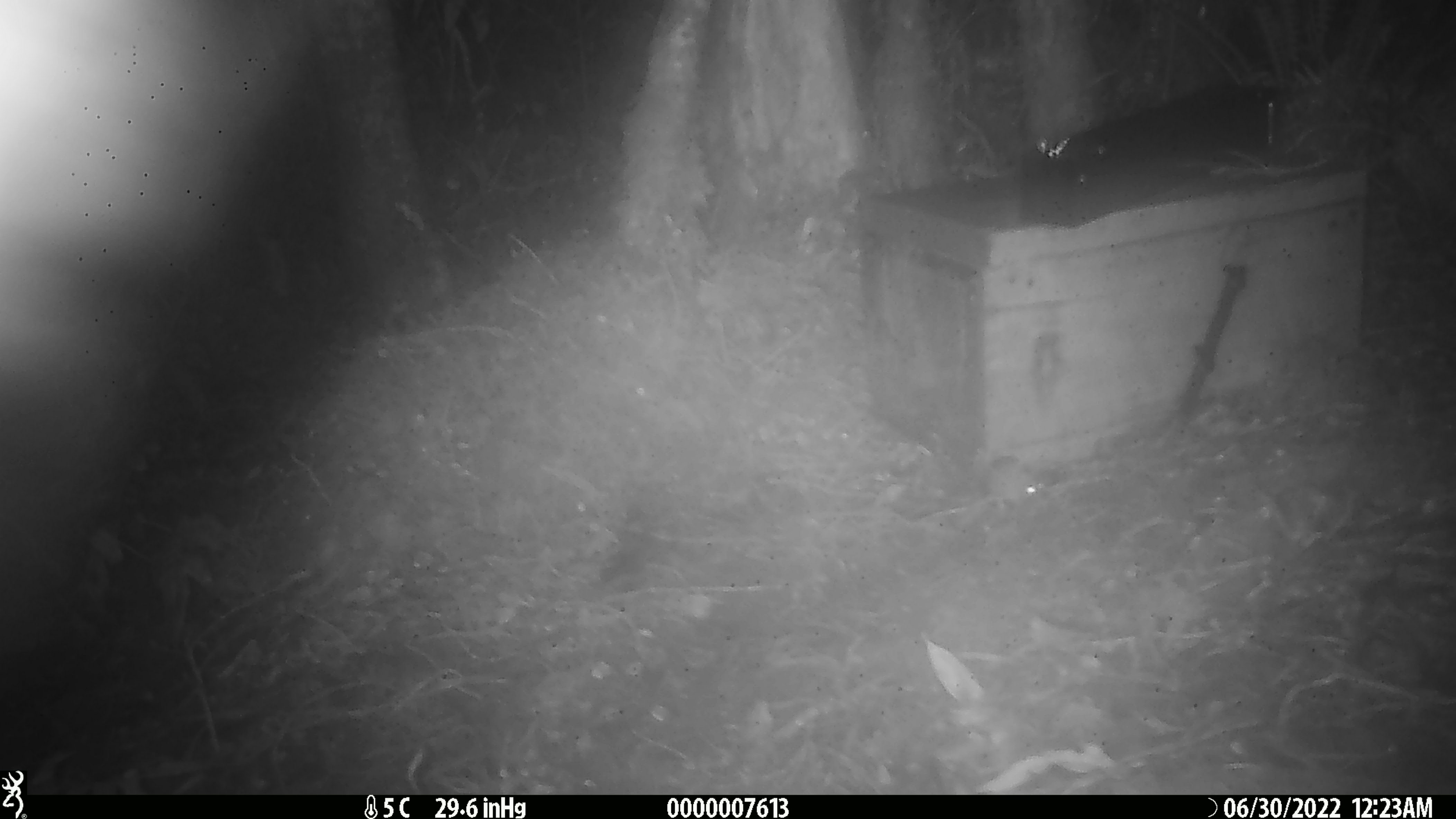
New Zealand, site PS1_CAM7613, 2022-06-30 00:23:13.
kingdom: Animalia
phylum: Chordata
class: Mammalia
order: Rodentia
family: Muridae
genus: Mus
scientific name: Mus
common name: mouse